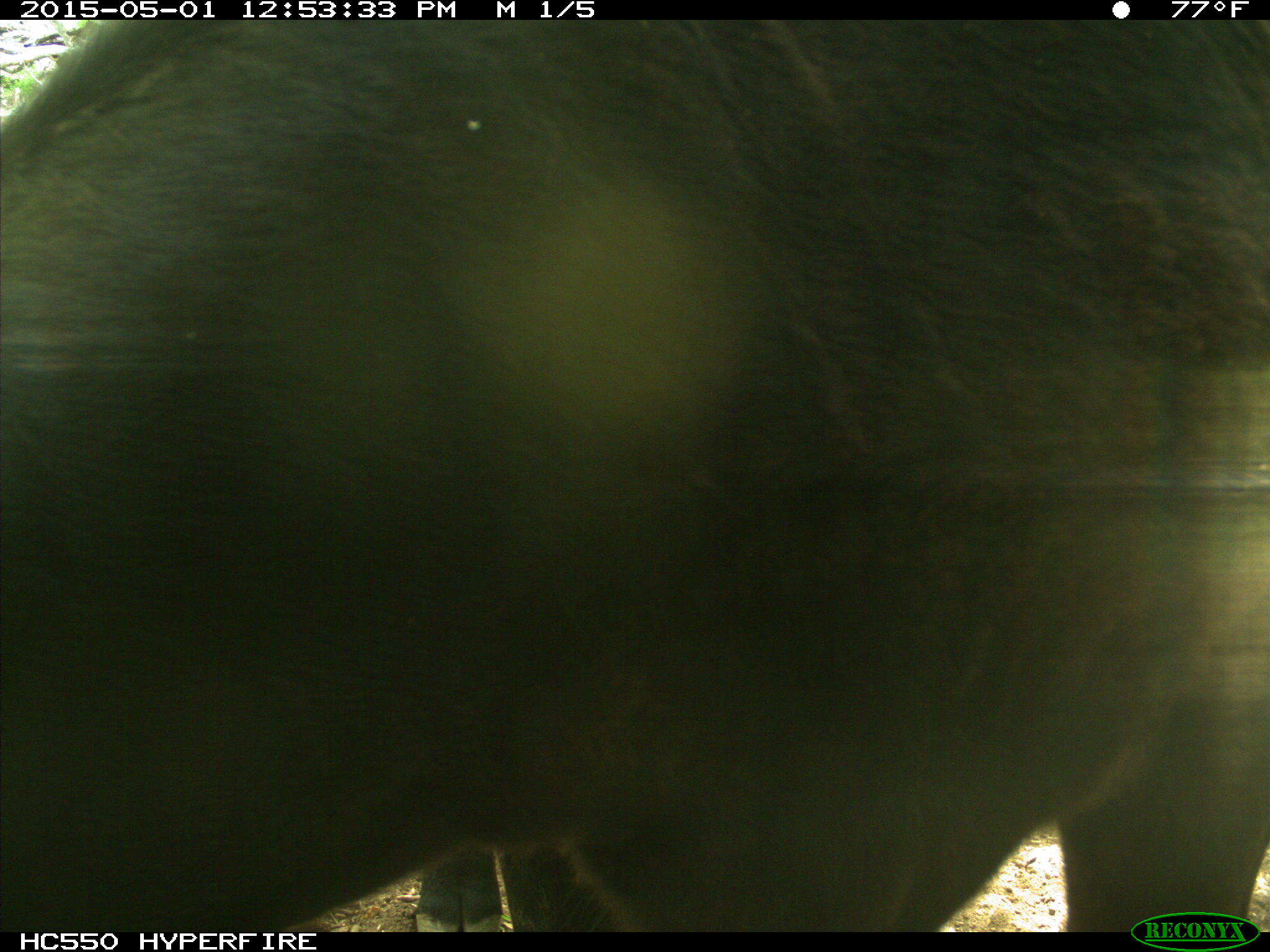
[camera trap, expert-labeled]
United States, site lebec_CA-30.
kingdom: Animalia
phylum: Chordata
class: Mammalia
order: Artiodactyla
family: Bovidae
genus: Bos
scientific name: Bos taurus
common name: domestic cow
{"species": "Bos taurus (domestic cow)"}